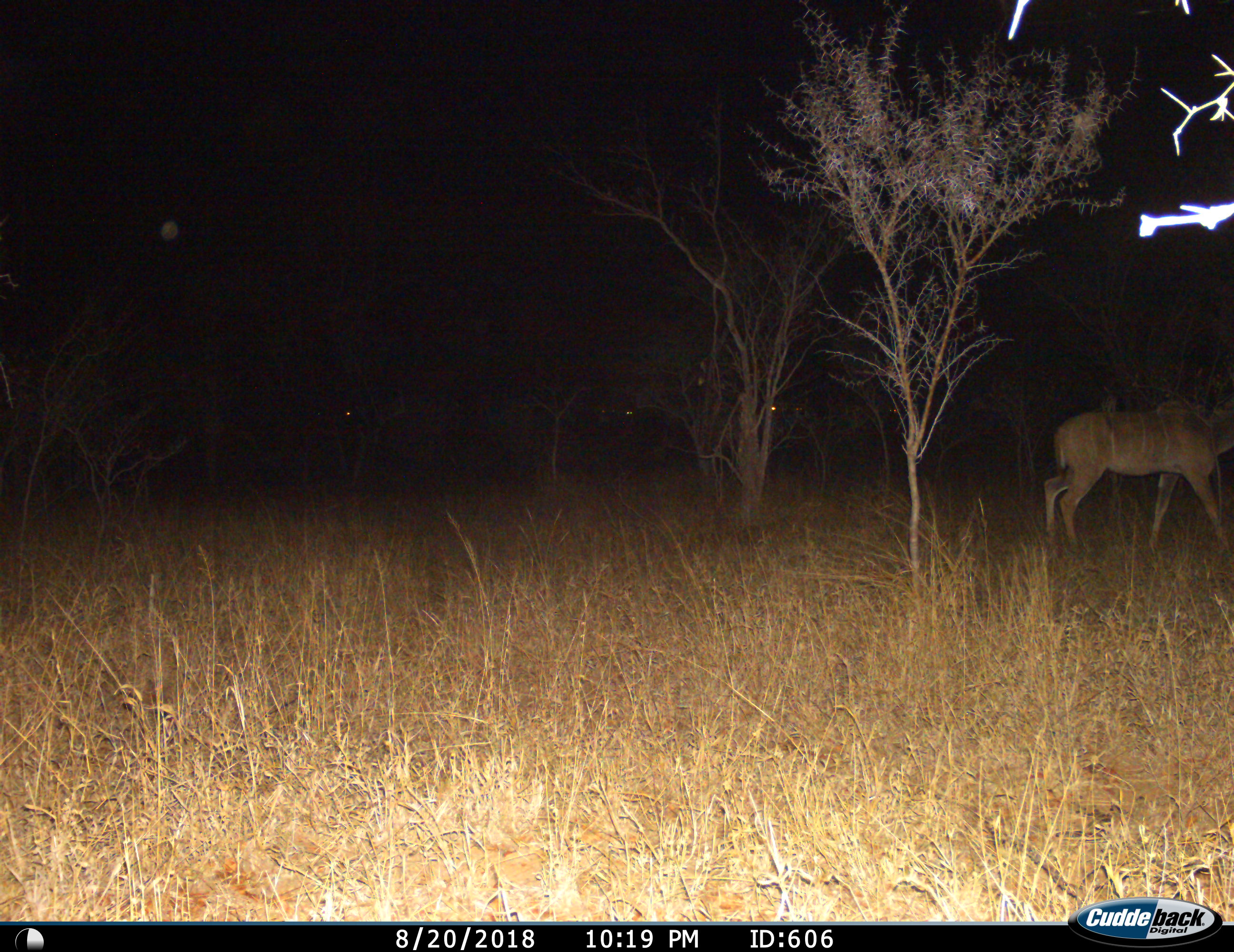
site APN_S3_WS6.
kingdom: Animalia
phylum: Chordata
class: Mammalia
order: Artiodactyla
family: Bovidae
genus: Tragelaphus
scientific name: Tragelaphus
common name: kudu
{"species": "kudu (Tragelaphus)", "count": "1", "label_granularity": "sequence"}